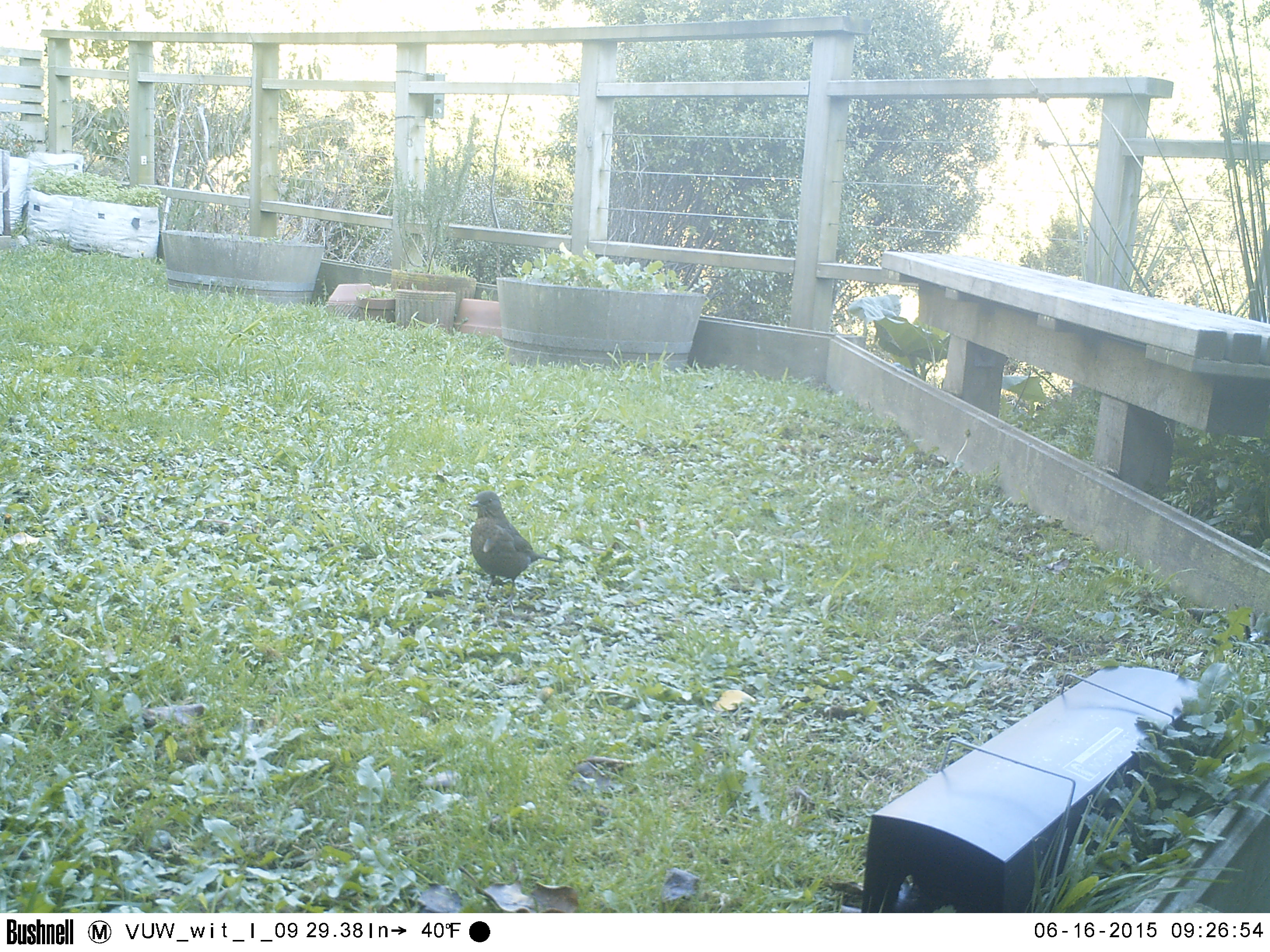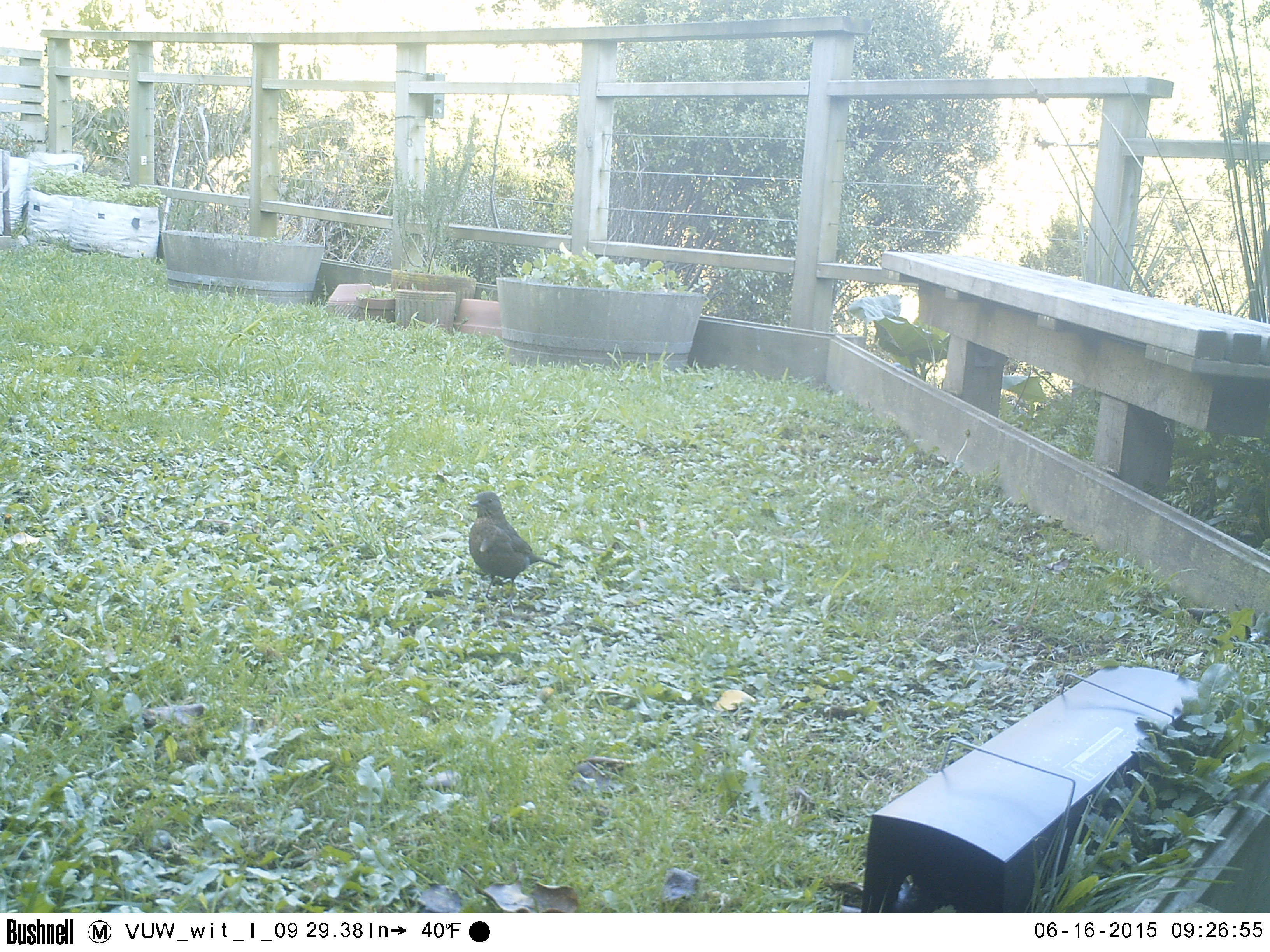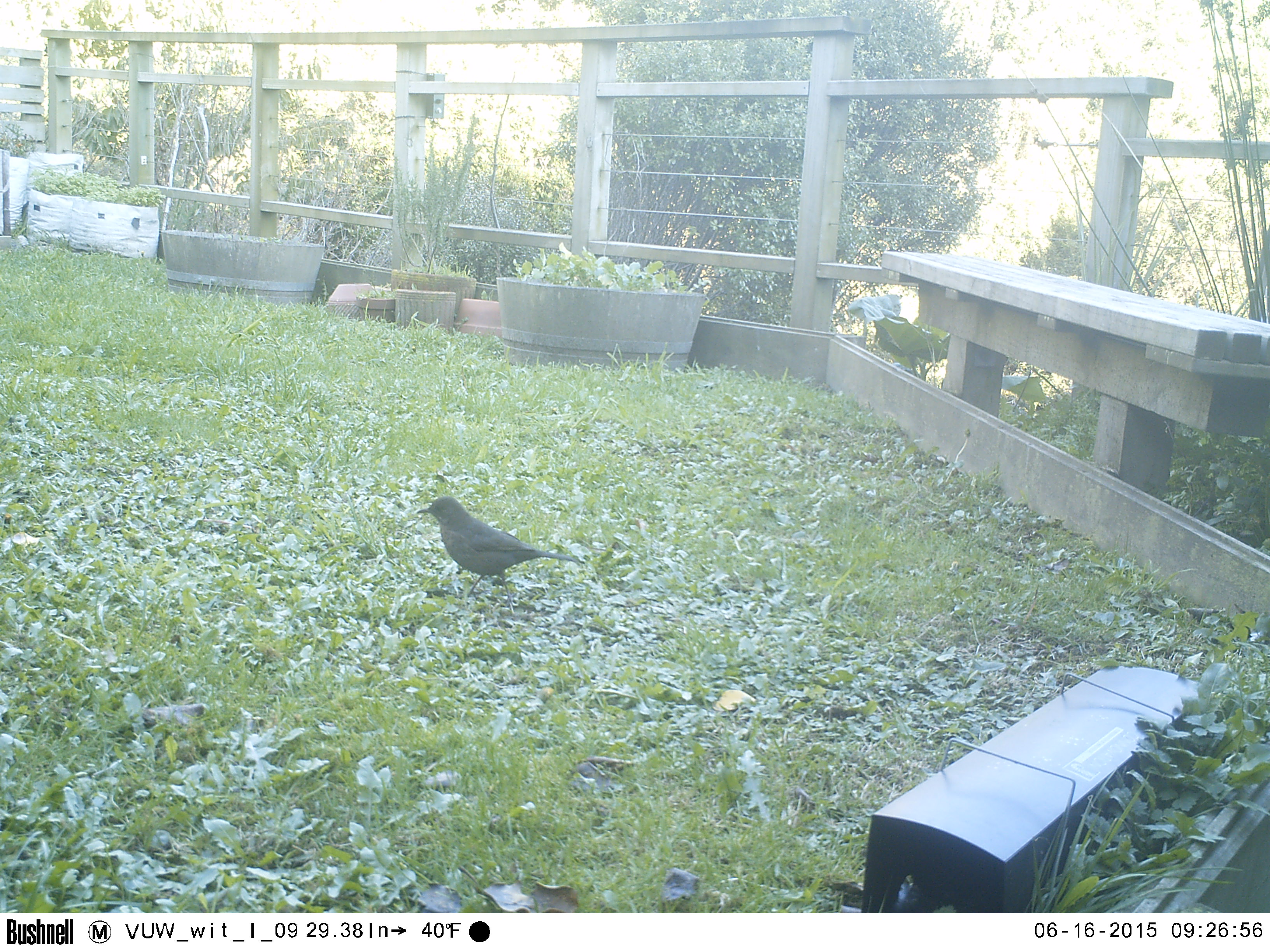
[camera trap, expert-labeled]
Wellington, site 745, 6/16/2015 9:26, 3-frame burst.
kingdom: Animalia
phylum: Chordata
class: Aves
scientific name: Aves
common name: bird